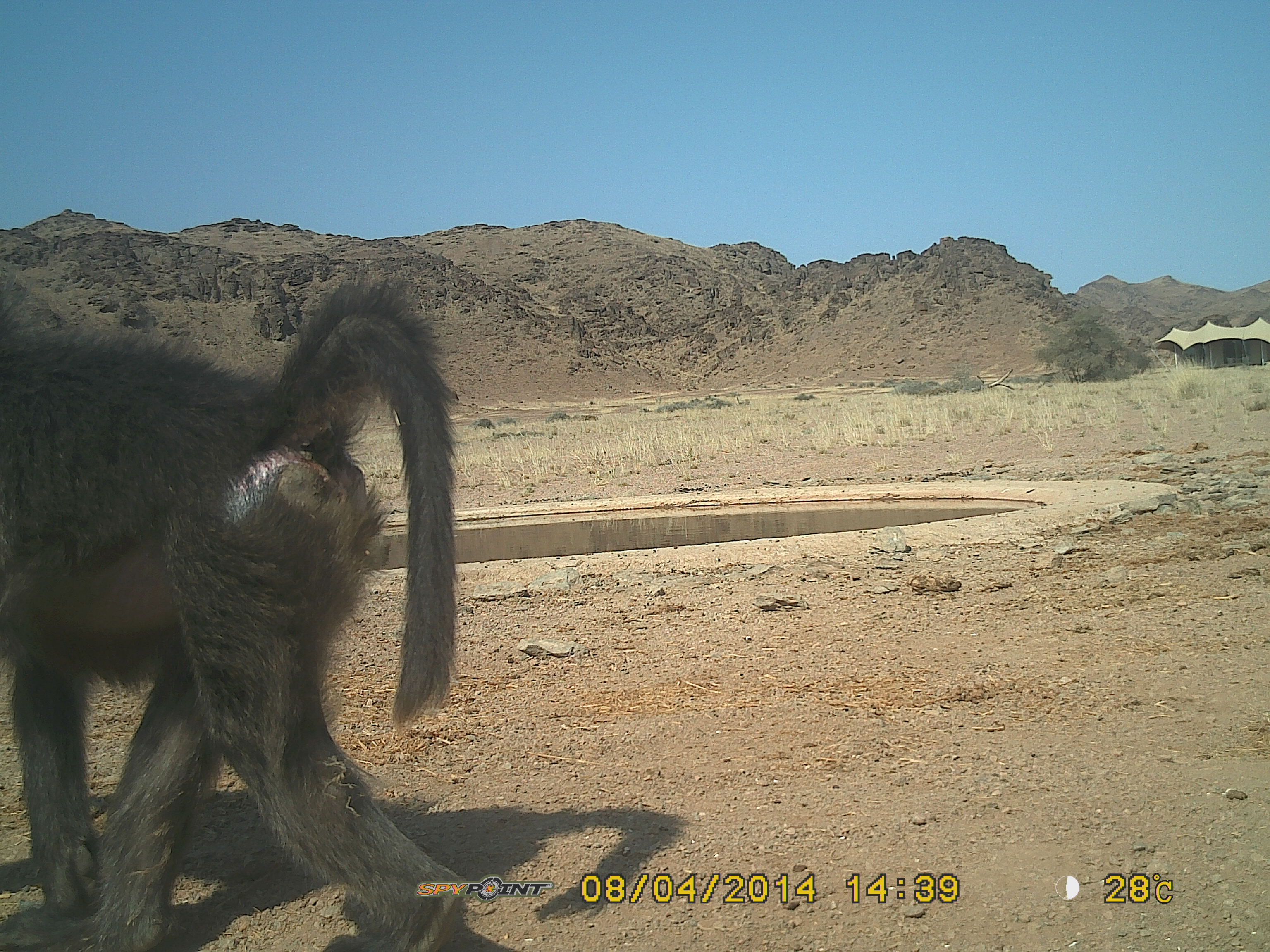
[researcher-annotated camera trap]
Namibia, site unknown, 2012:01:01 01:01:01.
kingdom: Animalia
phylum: Chordata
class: Mammalia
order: Primates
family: Cercopithecidae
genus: Papio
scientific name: Papio anubis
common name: olive baboon